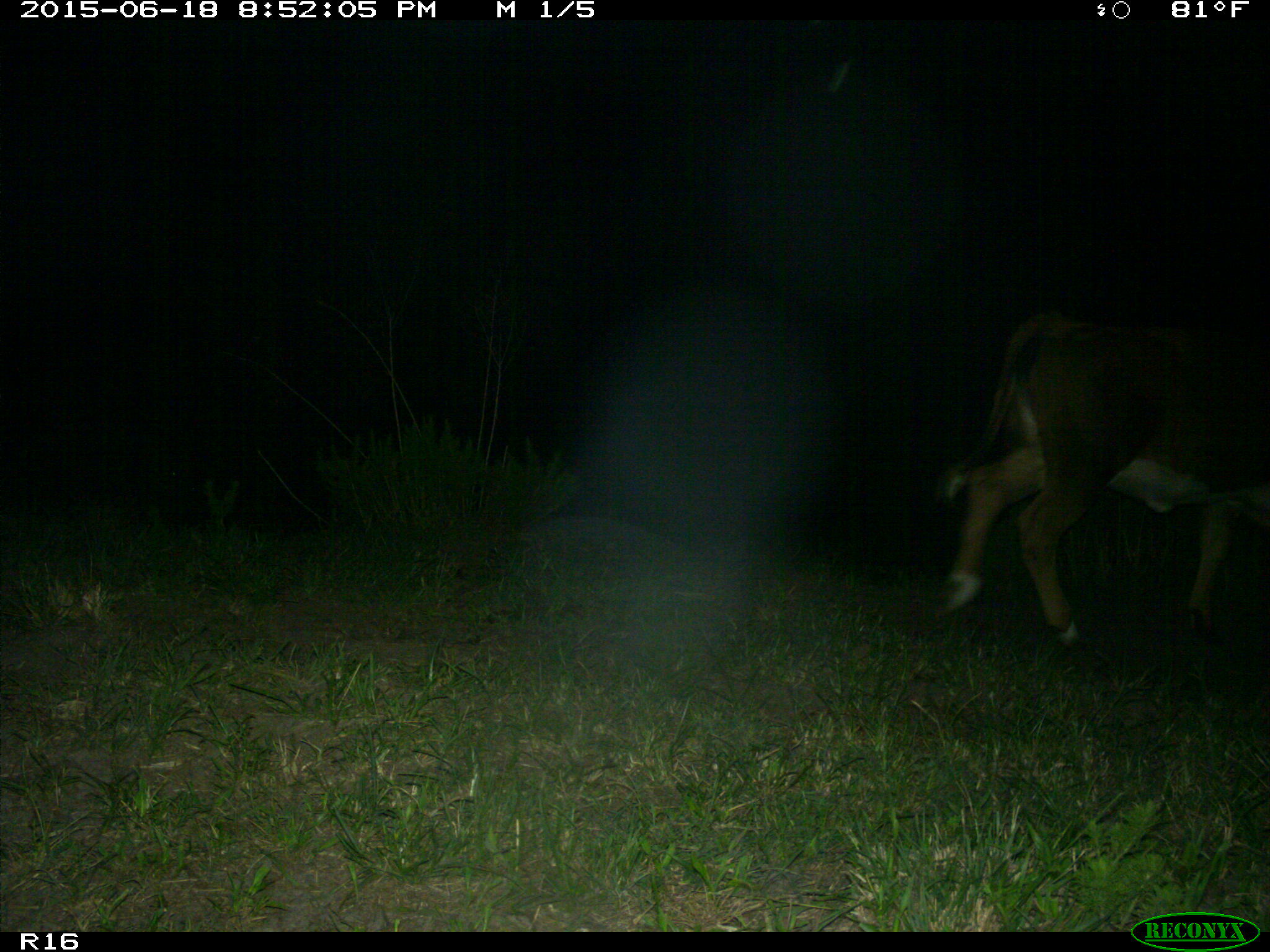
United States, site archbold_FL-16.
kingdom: Animalia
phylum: Chordata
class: Mammalia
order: Artiodactyla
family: Bovidae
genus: Bos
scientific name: Bos taurus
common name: domestic cow